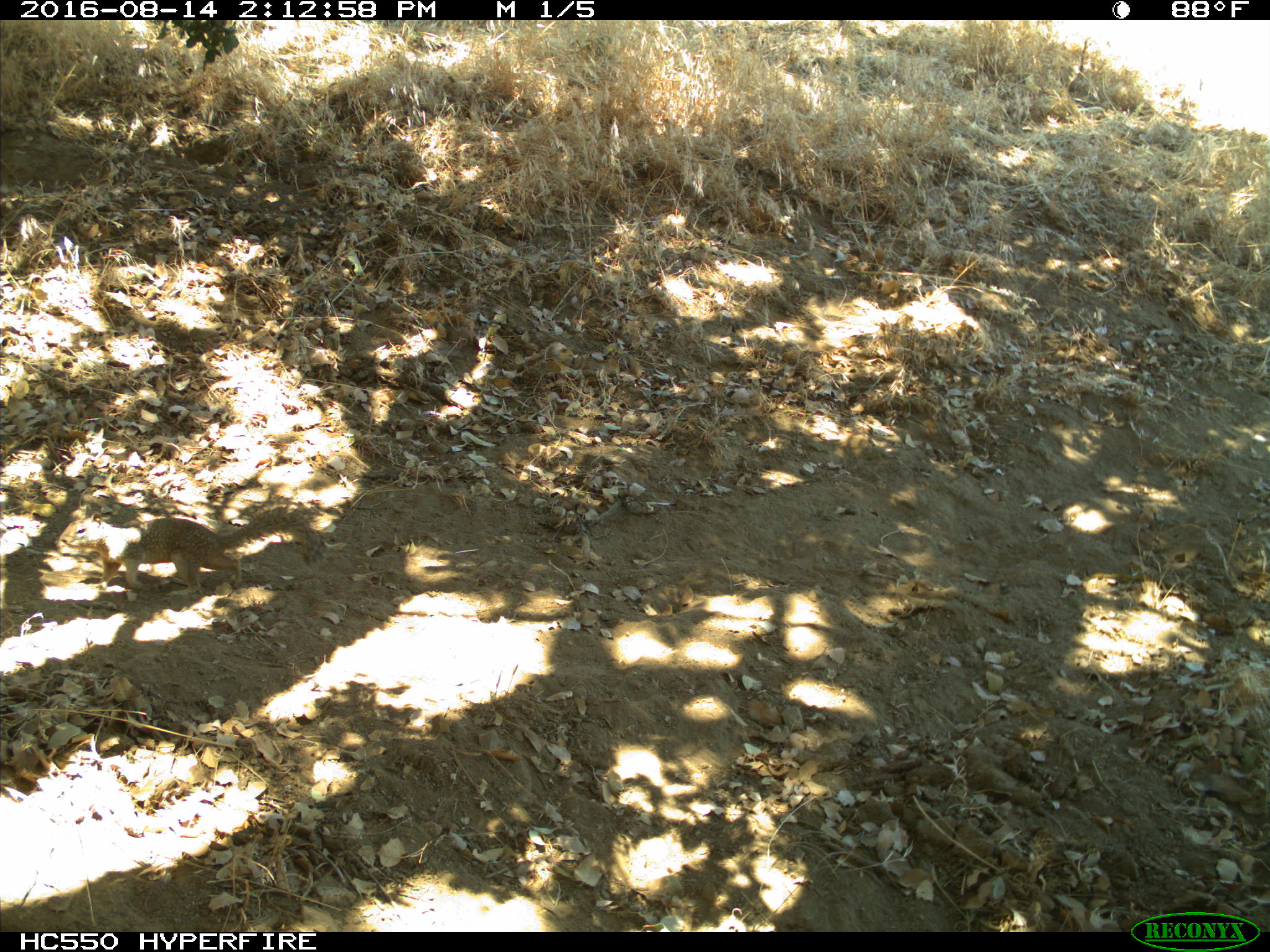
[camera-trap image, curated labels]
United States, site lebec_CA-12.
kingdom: Animalia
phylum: Chordata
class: Mammalia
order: Rodentia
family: Sciuridae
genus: Otospermophilus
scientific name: Otospermophilus beecheyi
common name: california ground squirrel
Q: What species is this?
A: Otospermophilus beecheyi (california ground squirrel).